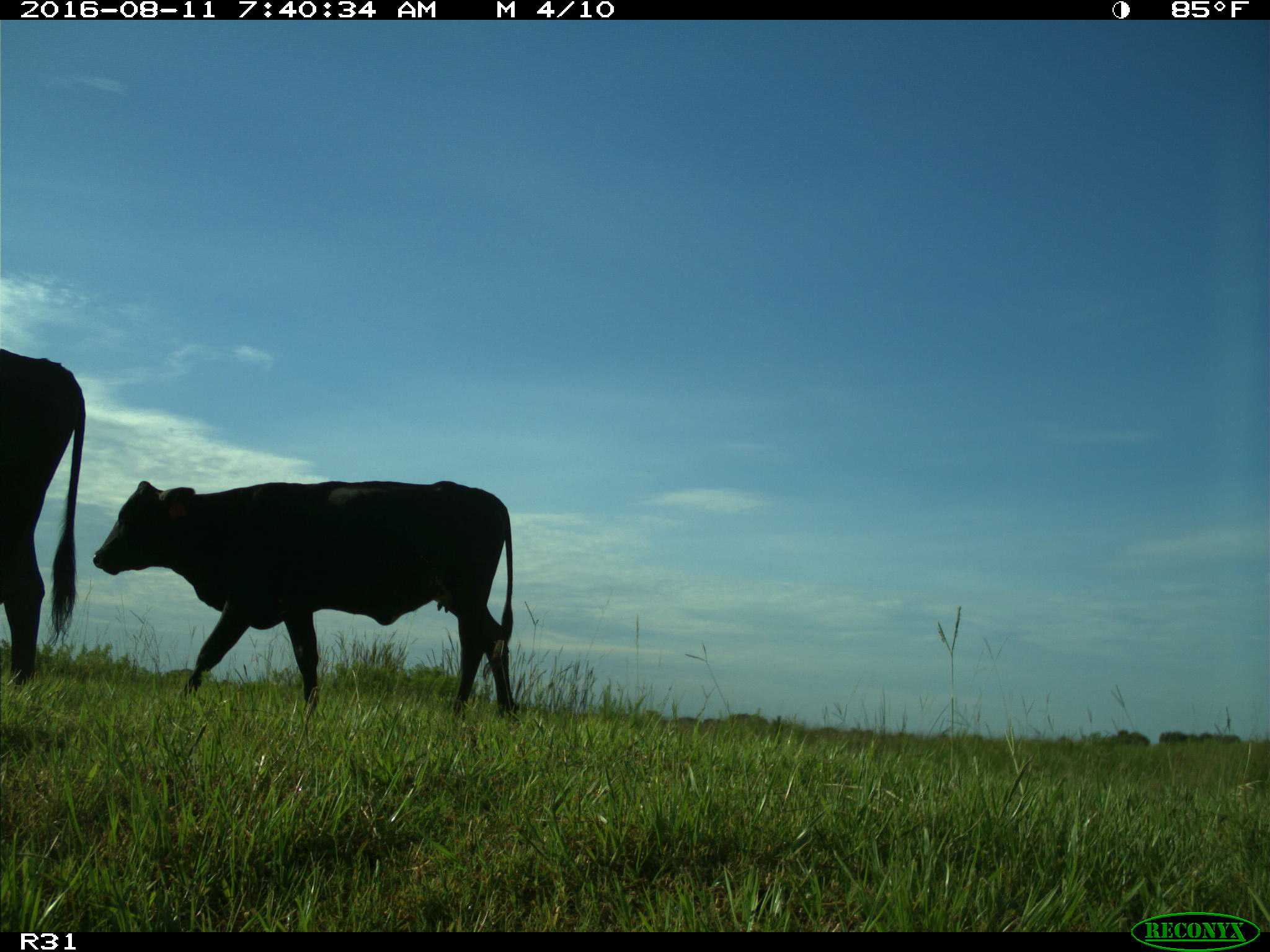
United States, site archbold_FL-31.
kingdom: Animalia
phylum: Chordata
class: Mammalia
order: Artiodactyla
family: Bovidae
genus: Bos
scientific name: Bos taurus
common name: domestic cow